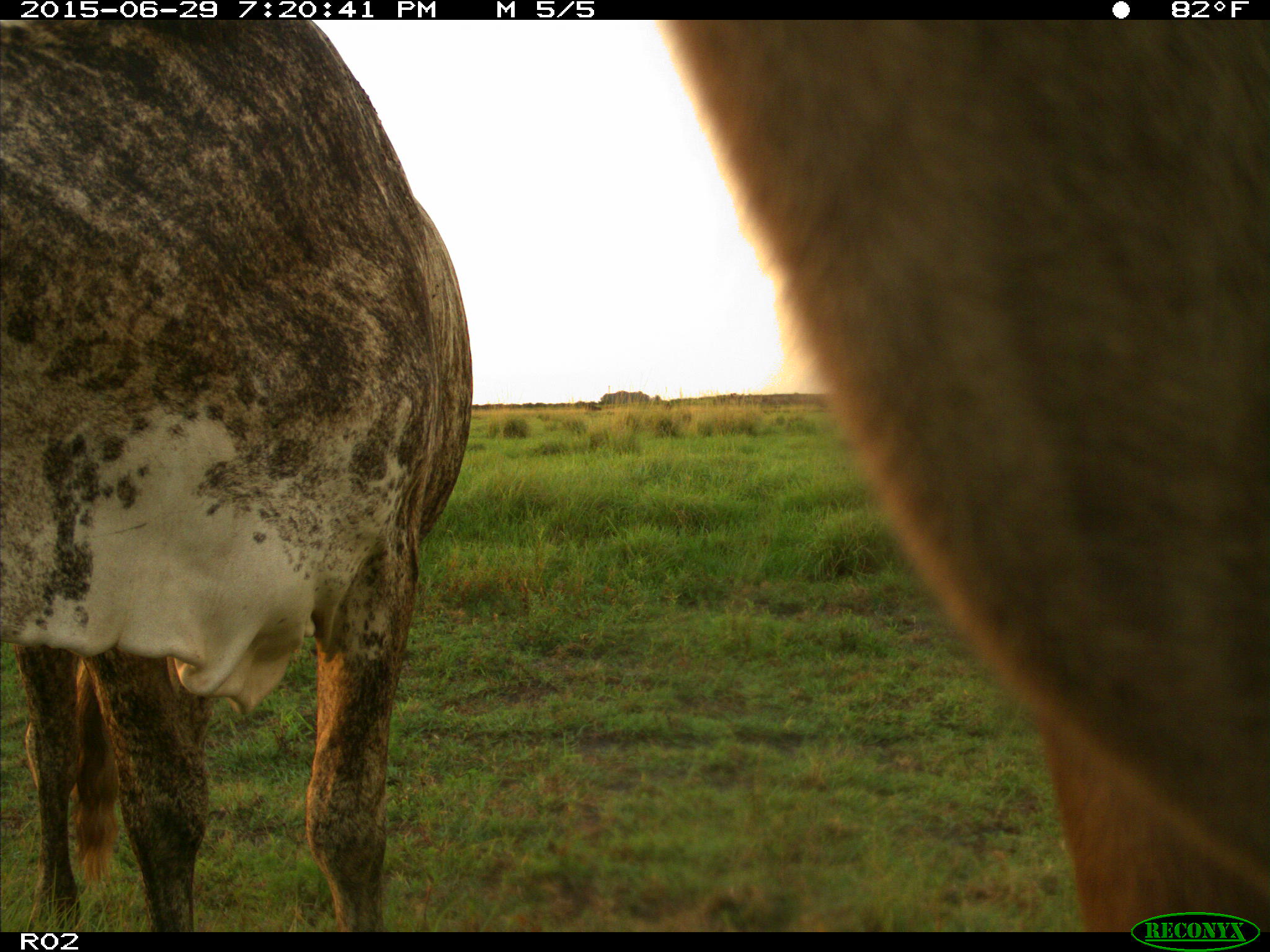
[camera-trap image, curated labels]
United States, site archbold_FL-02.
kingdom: Animalia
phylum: Chordata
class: Mammalia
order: Artiodactyla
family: Bovidae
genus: Bos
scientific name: Bos taurus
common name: domestic cow